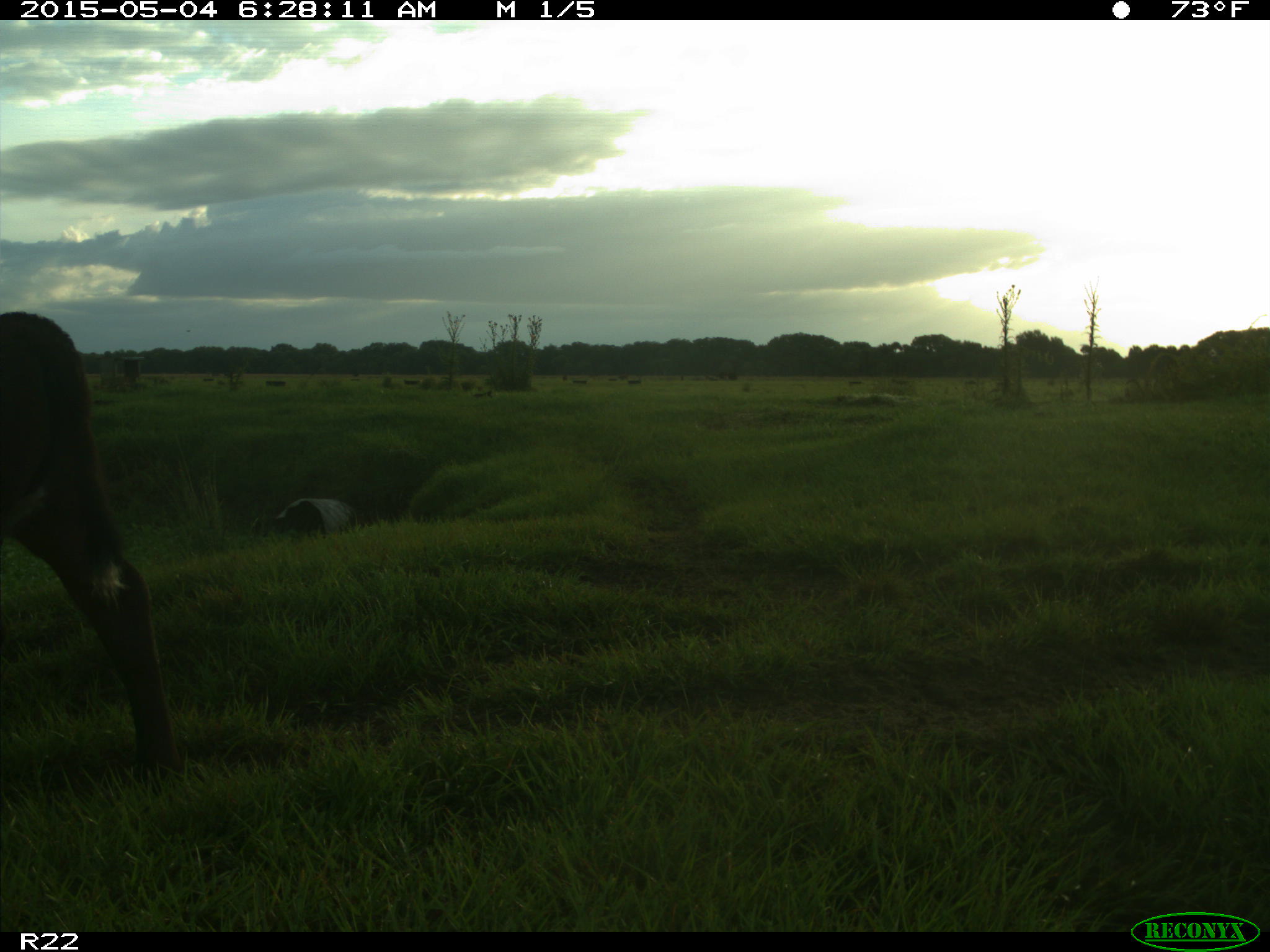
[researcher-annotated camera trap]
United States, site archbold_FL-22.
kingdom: Animalia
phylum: Chordata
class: Mammalia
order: Artiodactyla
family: Bovidae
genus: Bos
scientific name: Bos taurus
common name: domestic cow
Bos taurus (domestic cow).